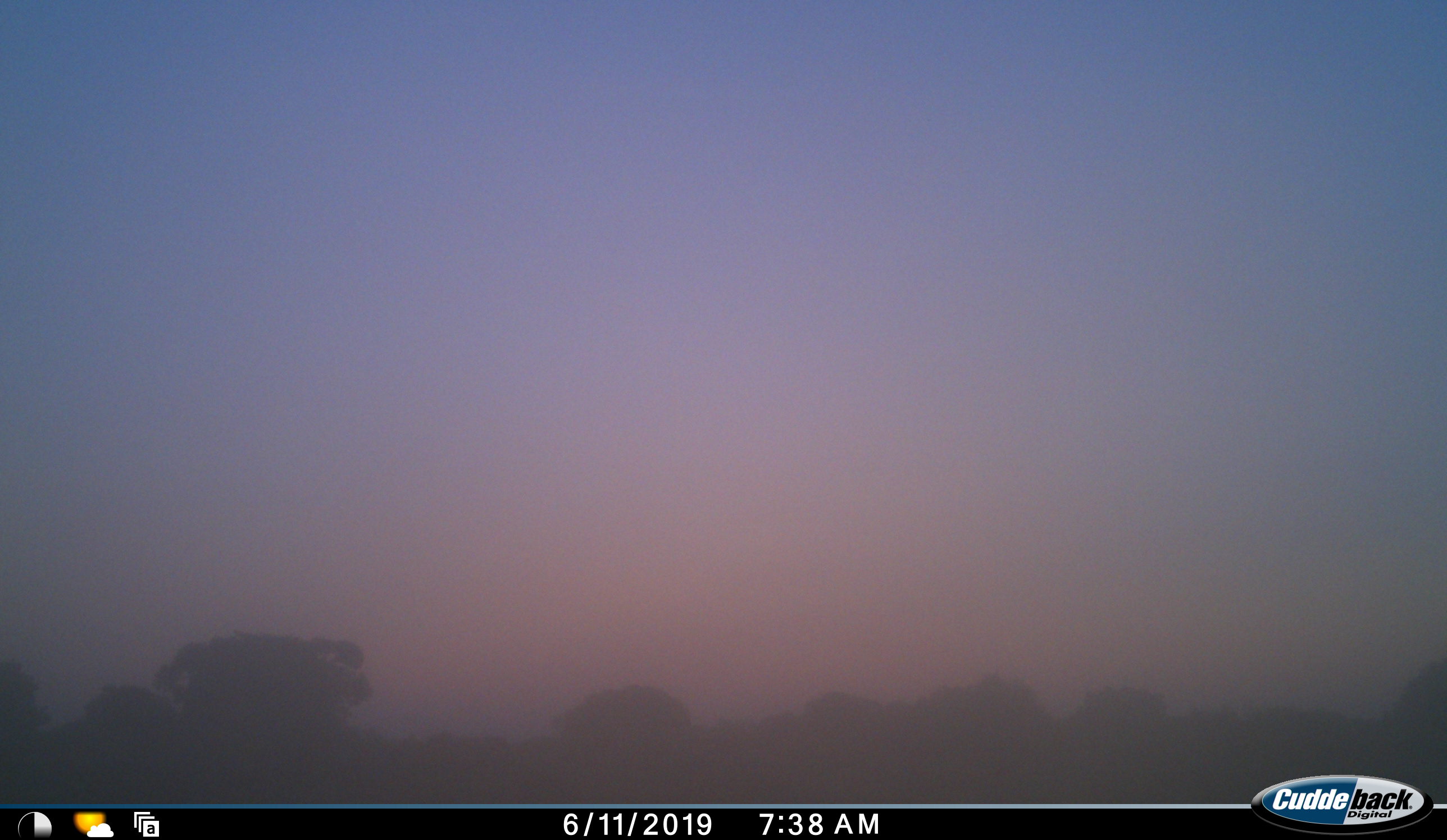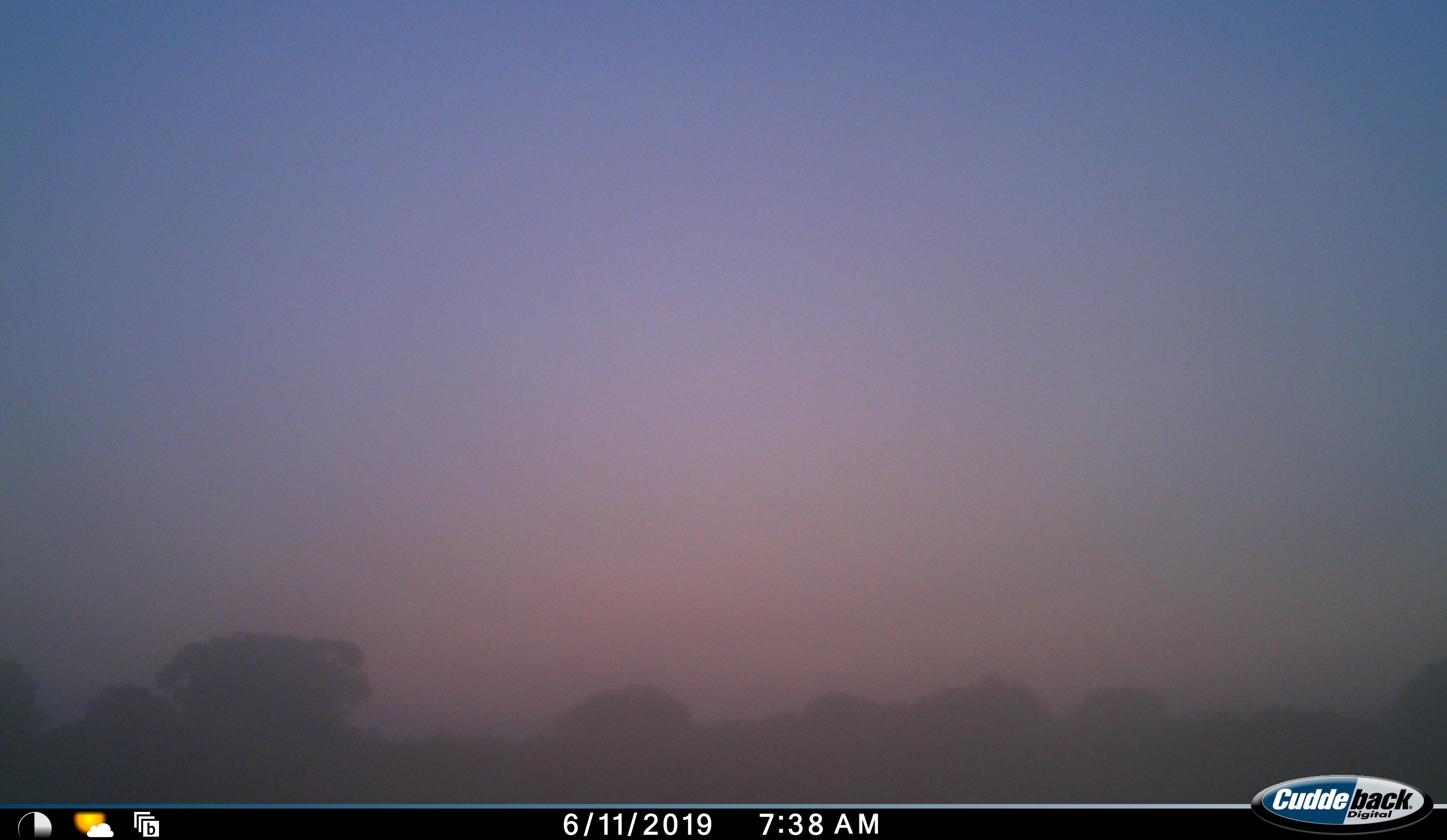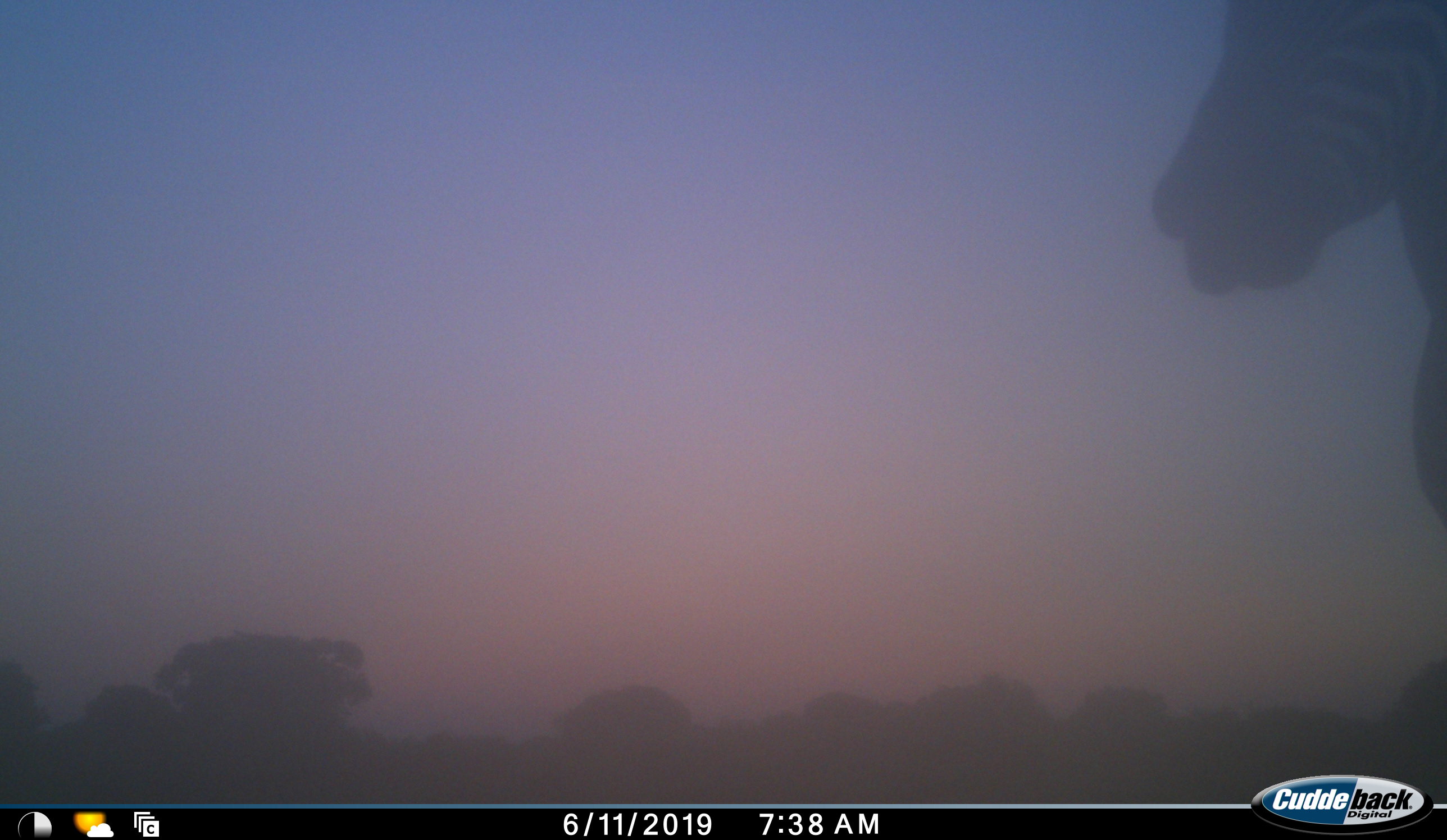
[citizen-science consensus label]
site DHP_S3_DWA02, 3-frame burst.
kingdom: Animalia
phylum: Chordata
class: Mammalia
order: Perissodactyla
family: Equidae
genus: Equus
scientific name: Equus zebra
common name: mountain zebra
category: zebramountain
Zebramountain (mountain zebra) (Equus zebra), count 1. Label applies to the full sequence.